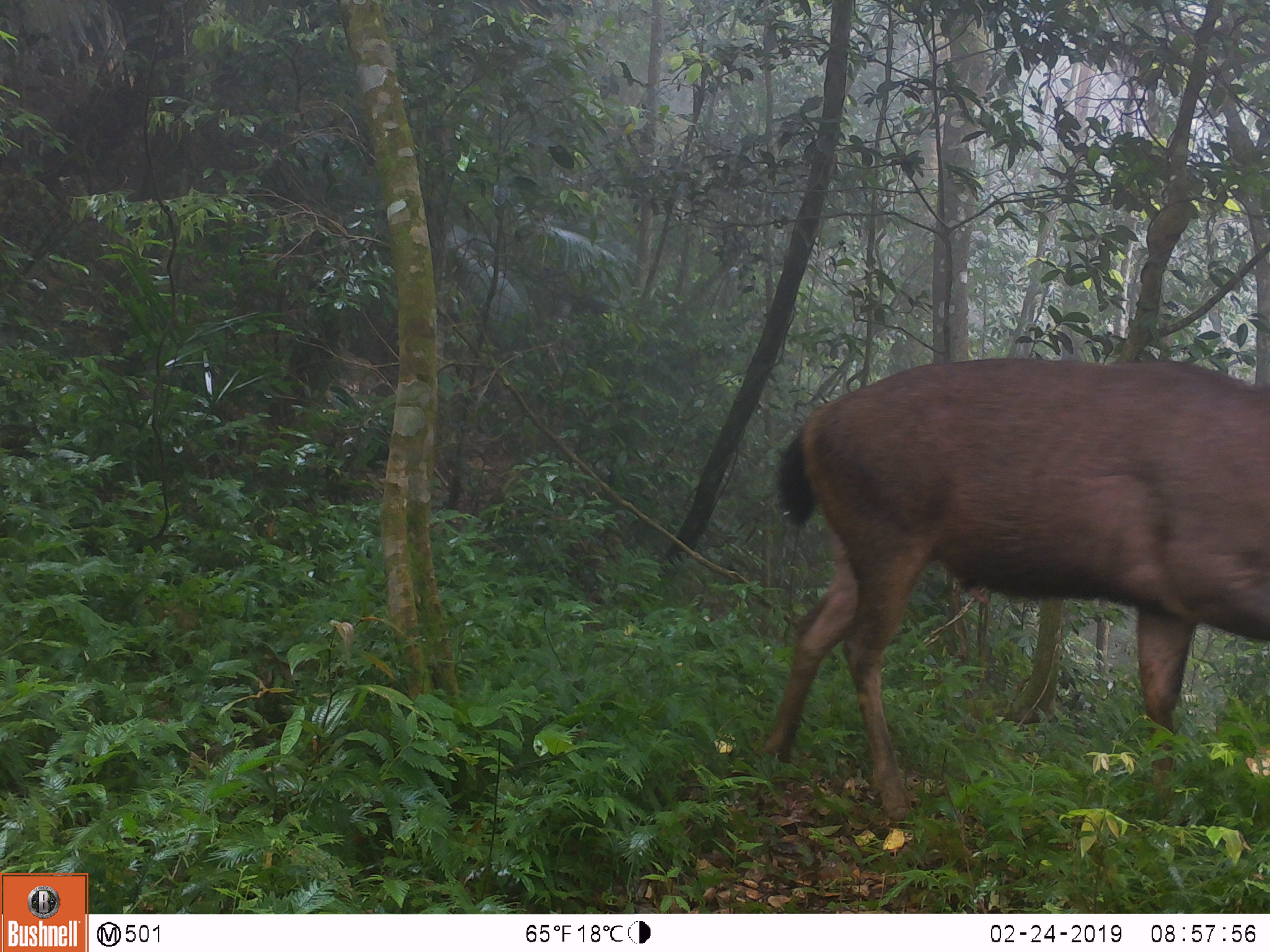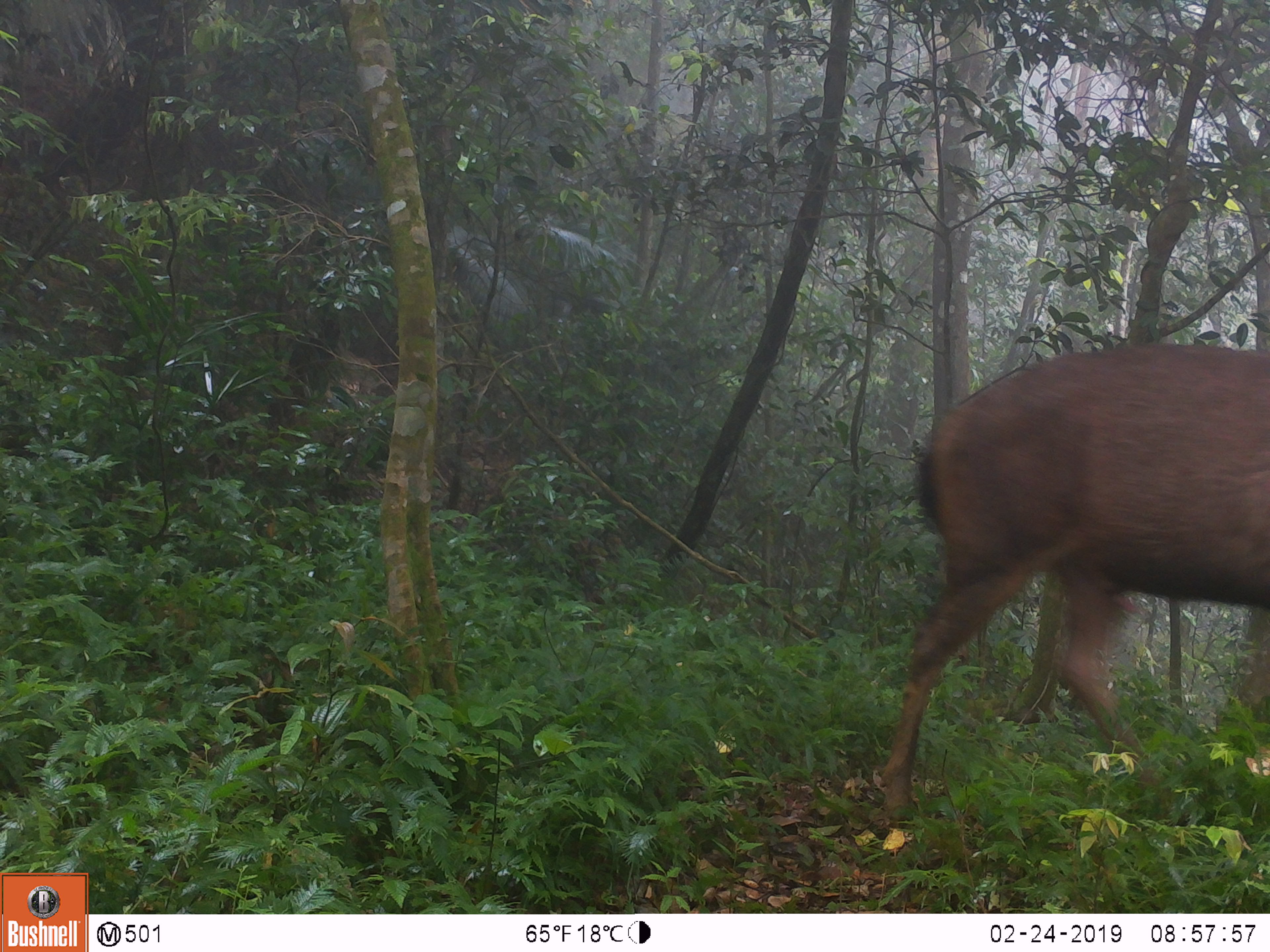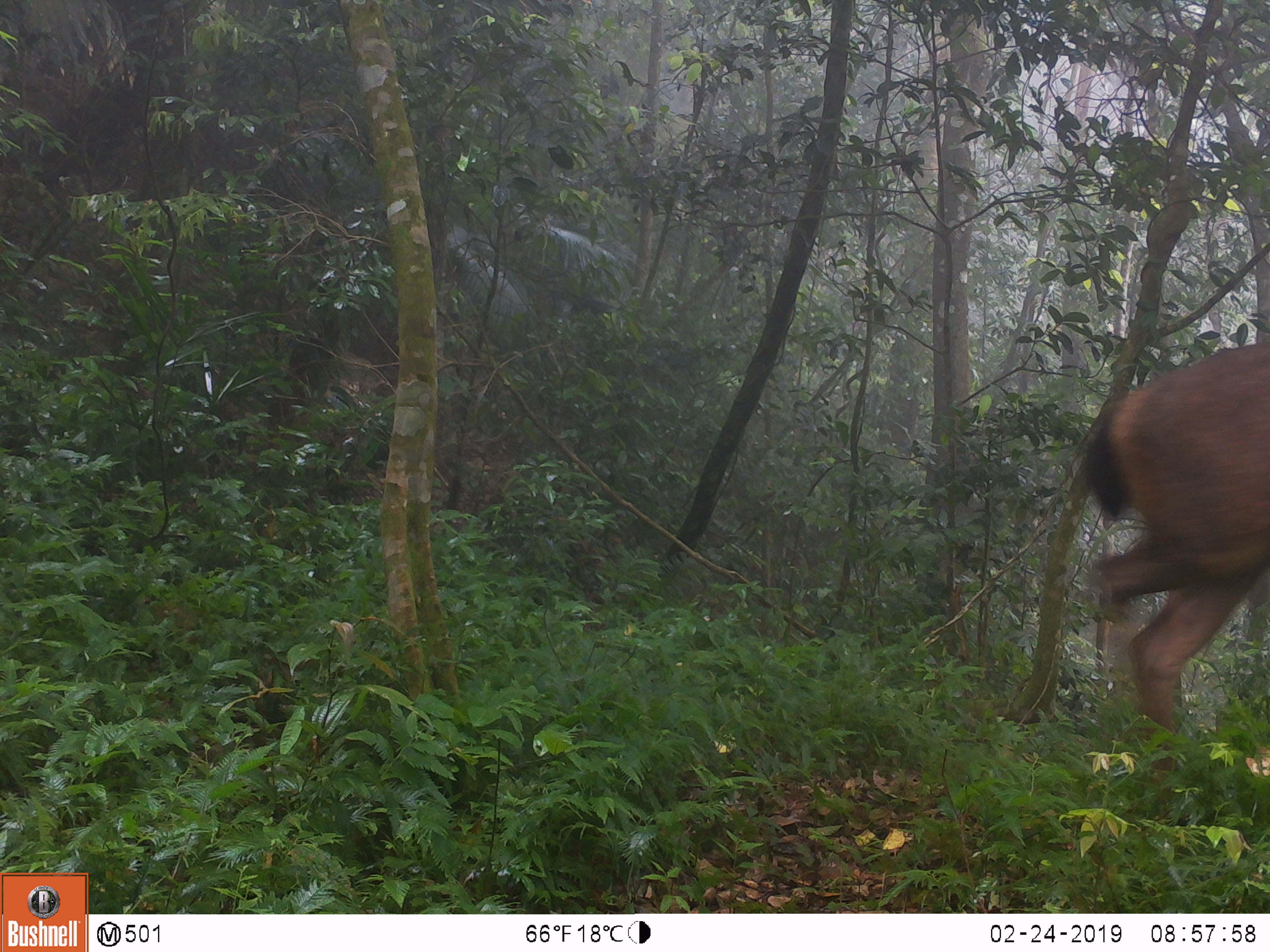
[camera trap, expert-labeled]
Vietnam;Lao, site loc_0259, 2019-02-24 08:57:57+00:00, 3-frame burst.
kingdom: Animalia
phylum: Chordata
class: Mammalia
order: Artiodactyla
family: Cervidae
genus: Rusa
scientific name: Rusa unicolor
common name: sambar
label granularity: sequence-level